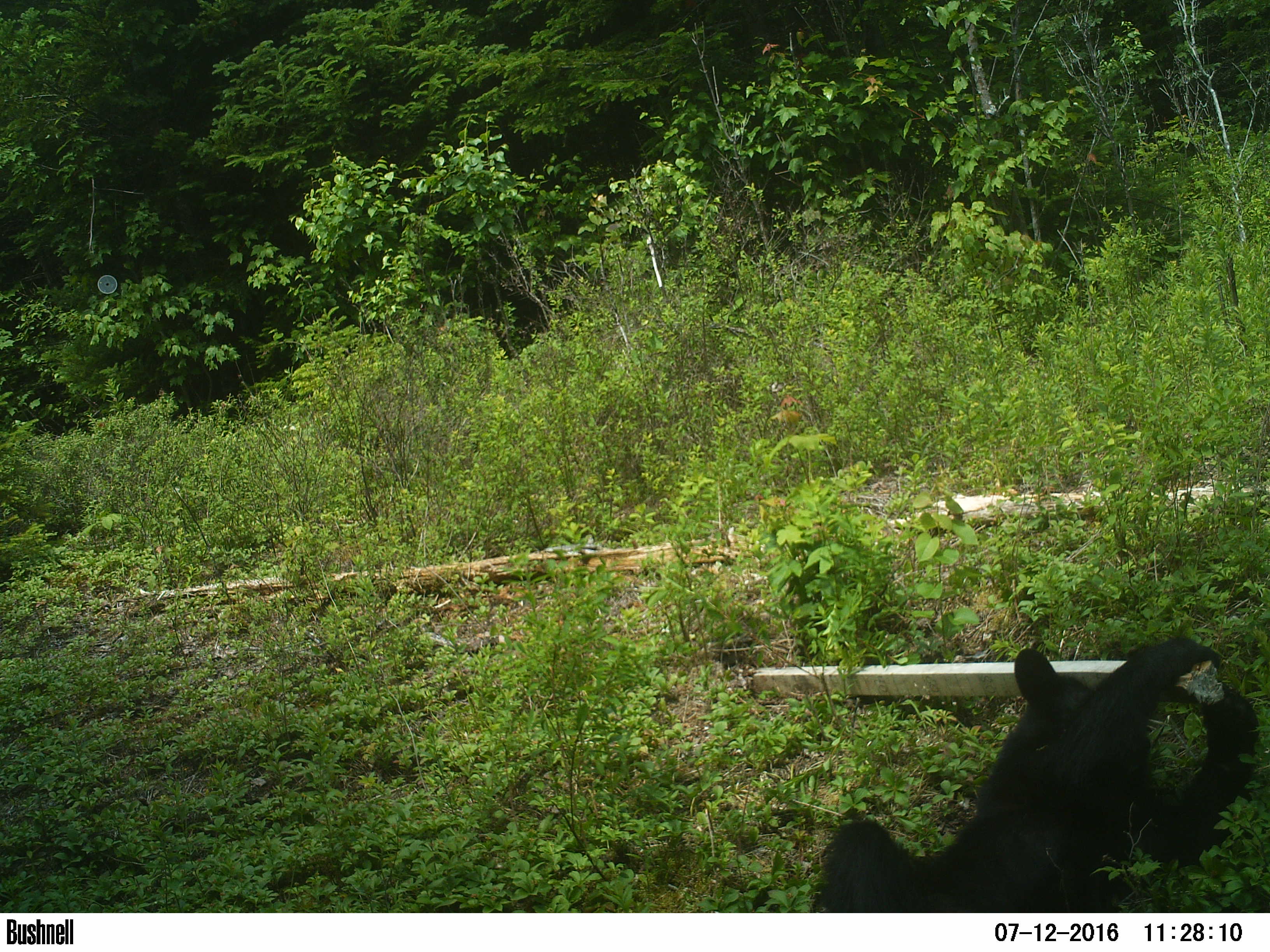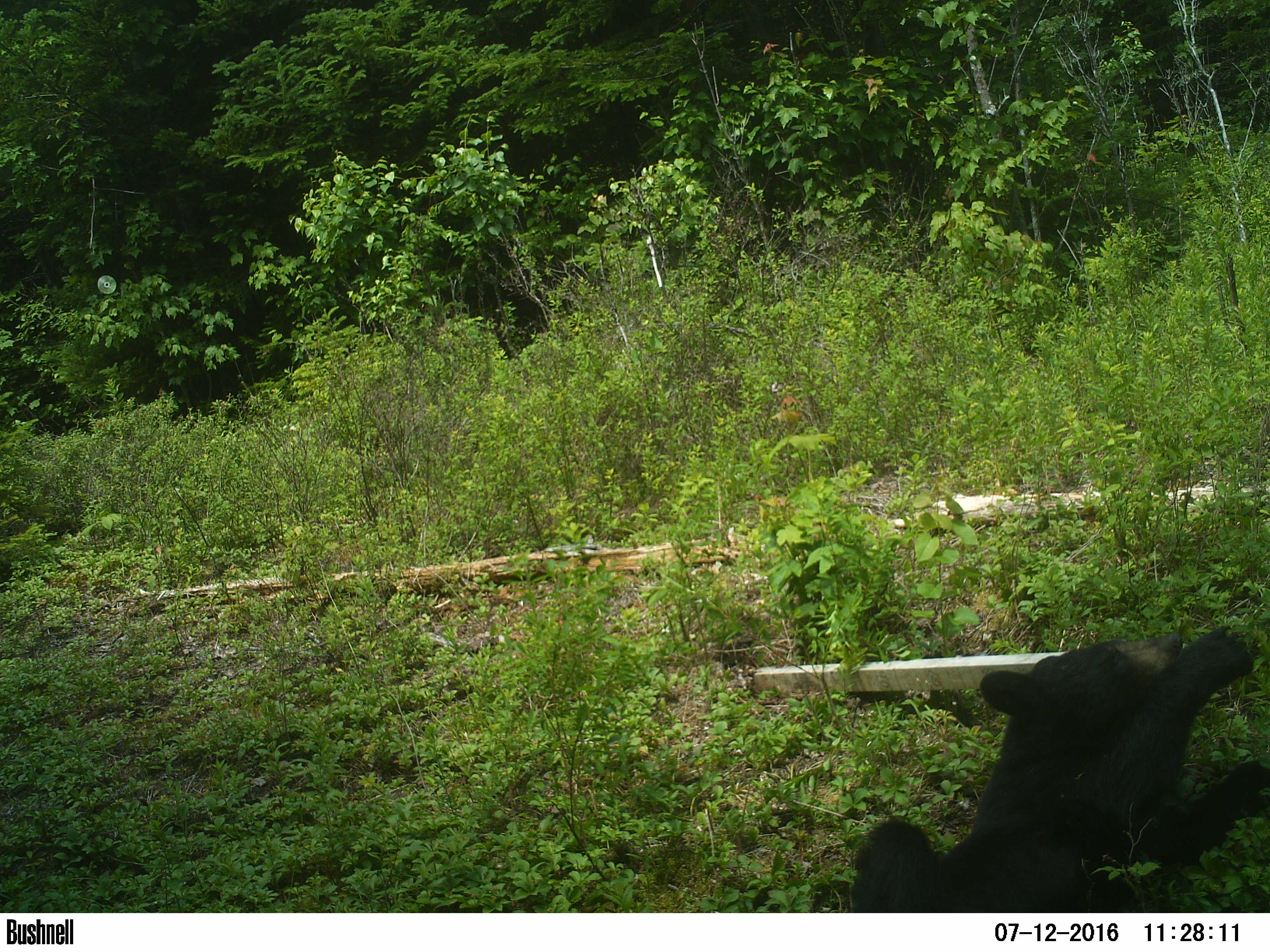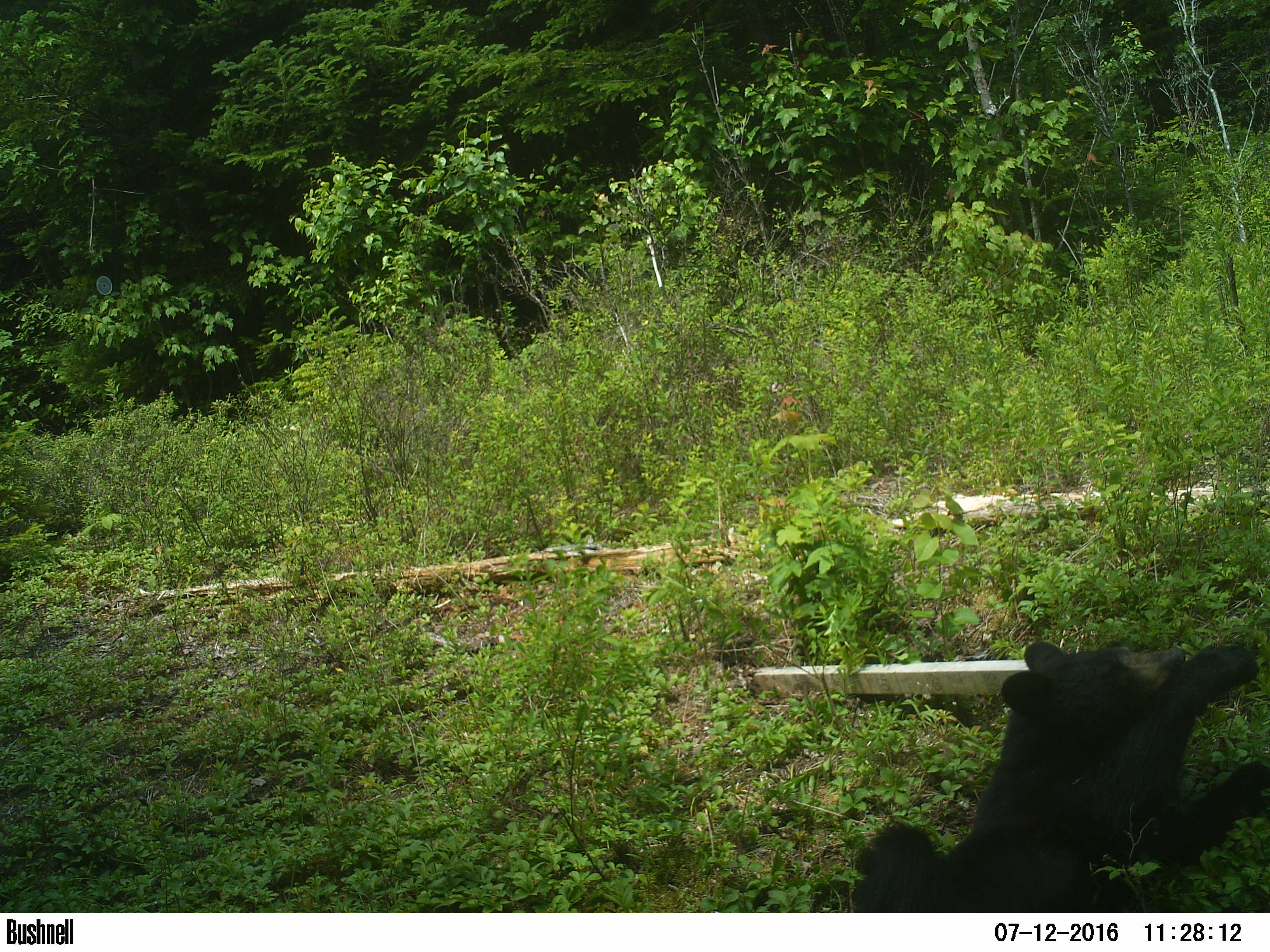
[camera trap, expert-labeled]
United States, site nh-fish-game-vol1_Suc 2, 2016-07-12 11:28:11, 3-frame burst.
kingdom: Animalia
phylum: Chordata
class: Mammalia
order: Carnivora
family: Ursidae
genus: Ursus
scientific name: Ursus americanus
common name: black bear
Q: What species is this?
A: Black bear (Ursus americanus).